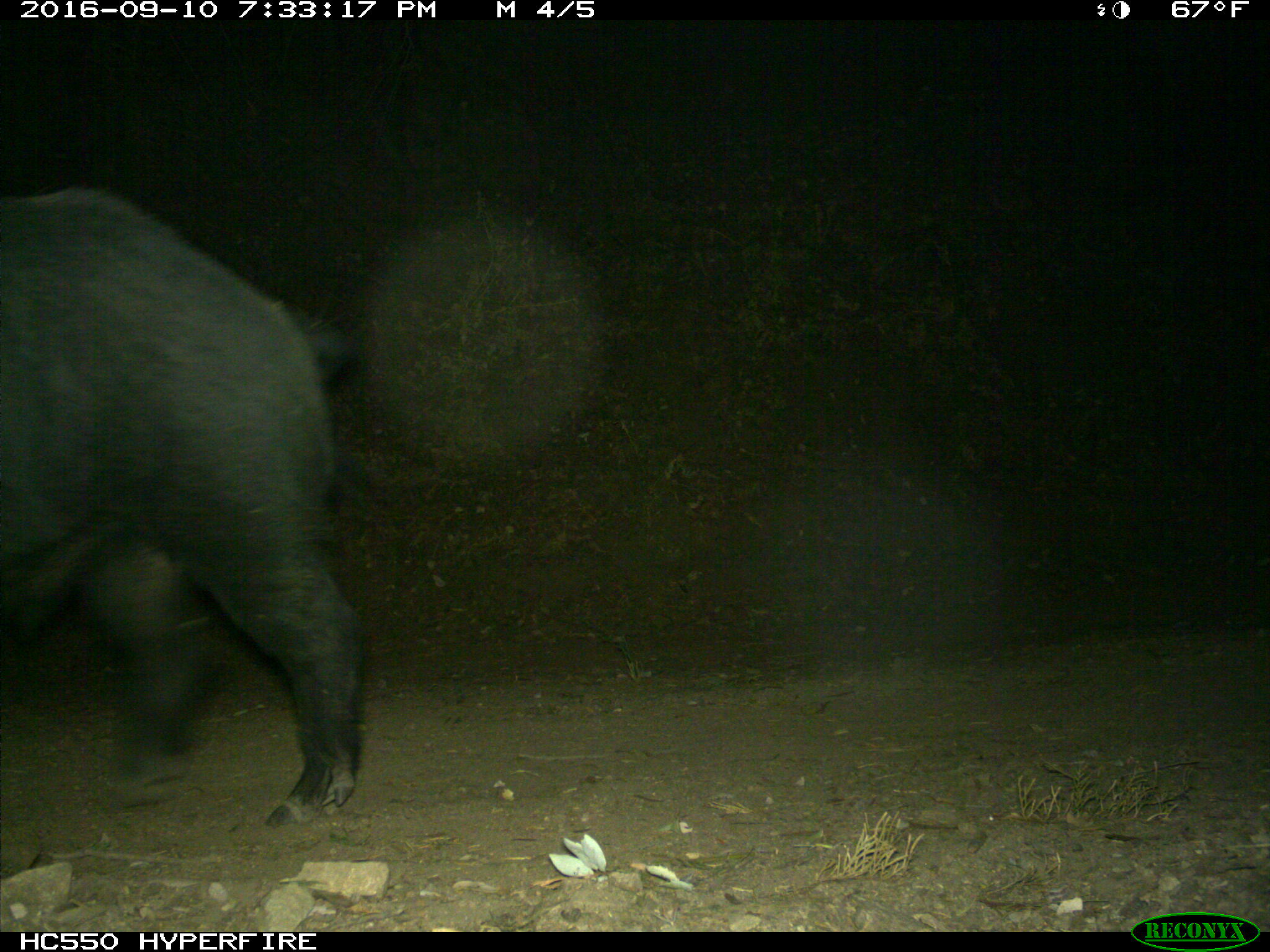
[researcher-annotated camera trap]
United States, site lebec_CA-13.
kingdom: Animalia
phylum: Chordata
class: Mammalia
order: Artiodactyla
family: Suidae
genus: Sus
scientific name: Sus scrofa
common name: wild boar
Sus scrofa (wild boar).